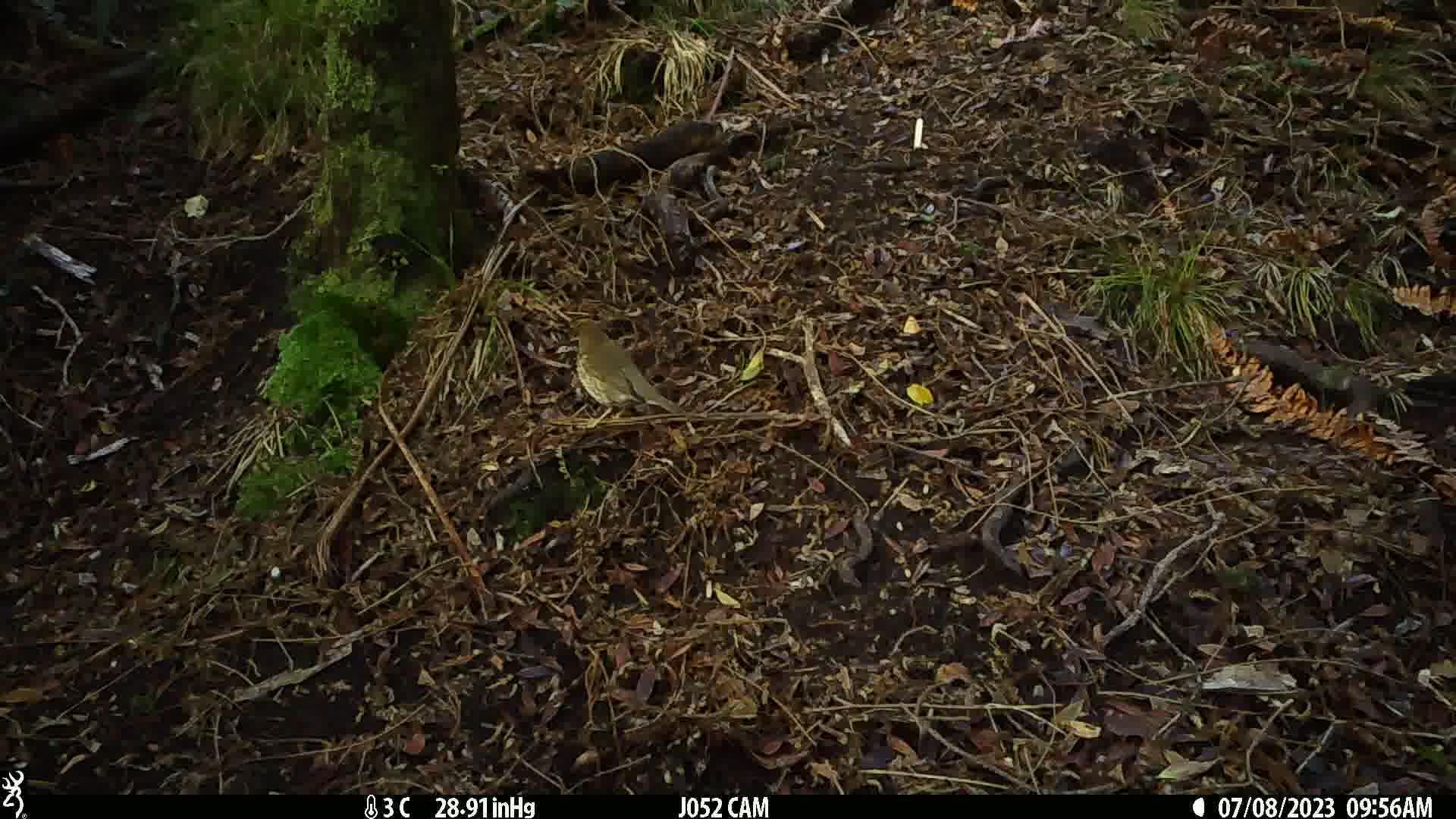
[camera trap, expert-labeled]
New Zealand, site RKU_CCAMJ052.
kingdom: Animalia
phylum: Chordata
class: Aves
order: Passeriformes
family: Turdidae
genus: Turdus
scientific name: Turdus philomelos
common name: song thrush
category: thrush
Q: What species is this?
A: Thrush (song thrush) (Turdus philomelos).